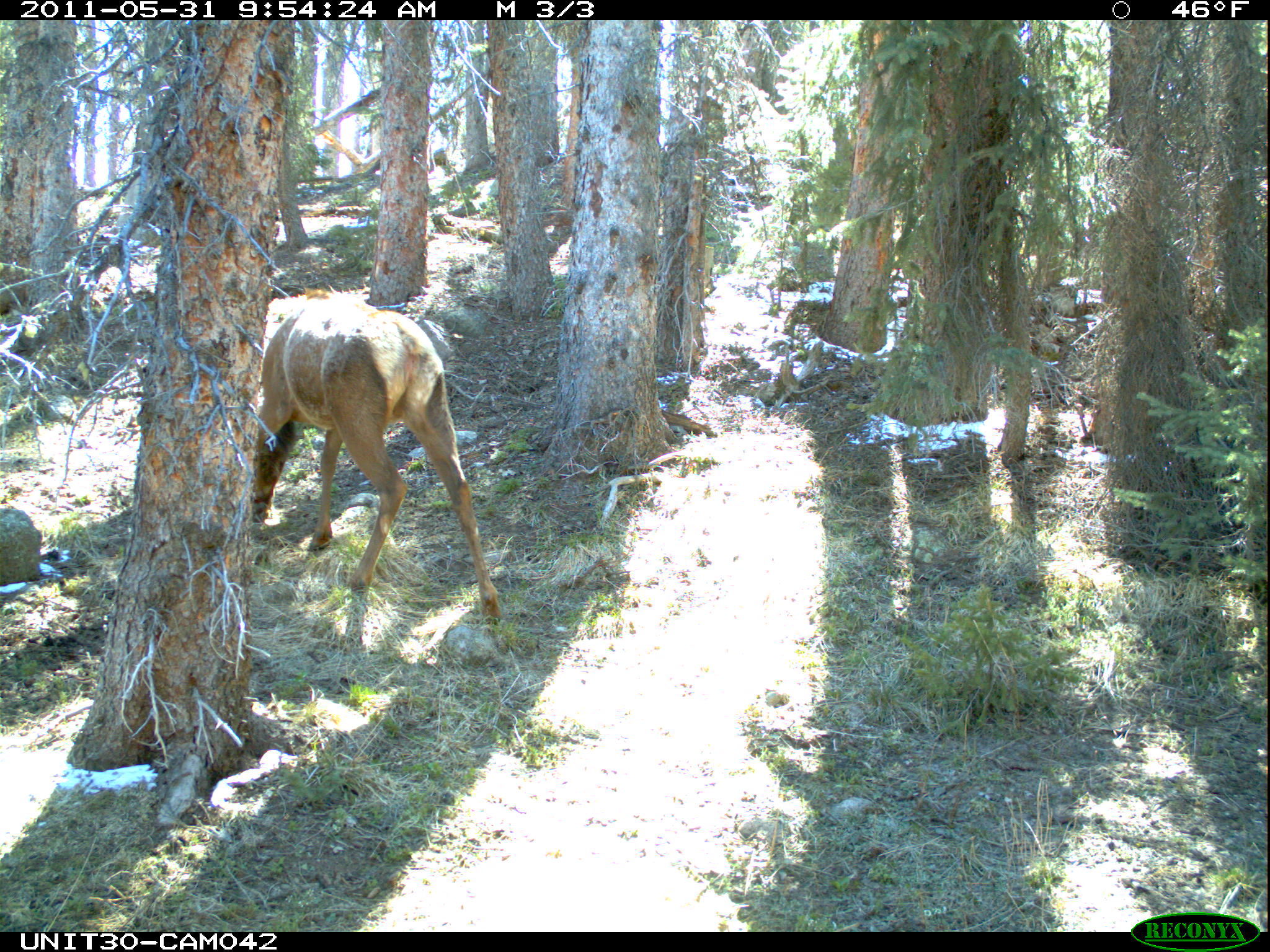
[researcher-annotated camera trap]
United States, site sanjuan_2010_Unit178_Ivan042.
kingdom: Animalia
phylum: Chordata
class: Mammalia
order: Artiodactyla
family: Cervidae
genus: Cervus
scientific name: Cervus elaphus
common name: red deer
Cervus elaphus (red deer).